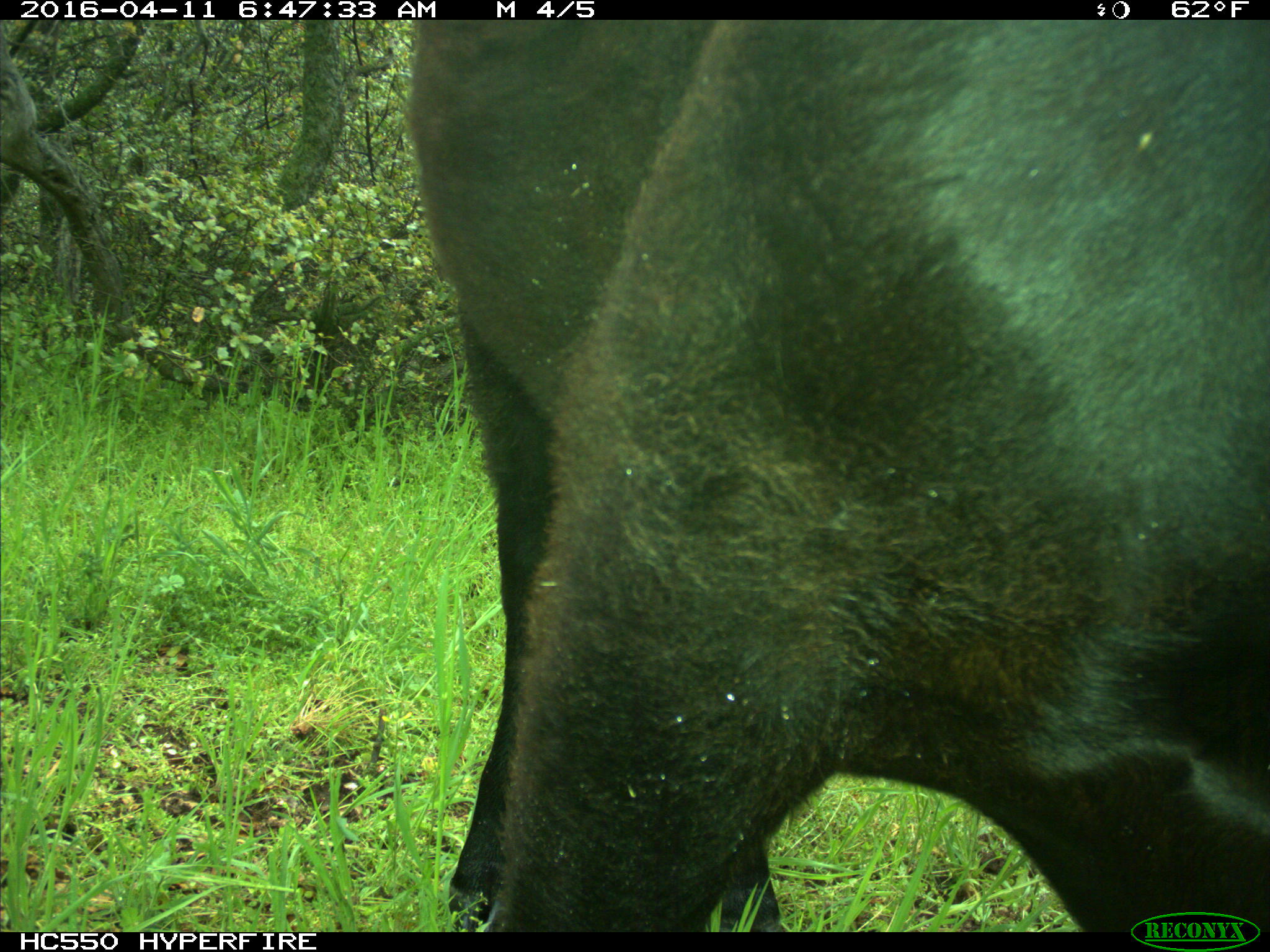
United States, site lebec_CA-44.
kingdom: Animalia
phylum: Chordata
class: Mammalia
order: Artiodactyla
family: Bovidae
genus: Bos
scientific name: Bos taurus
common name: domestic cow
Bos taurus (domestic cow).